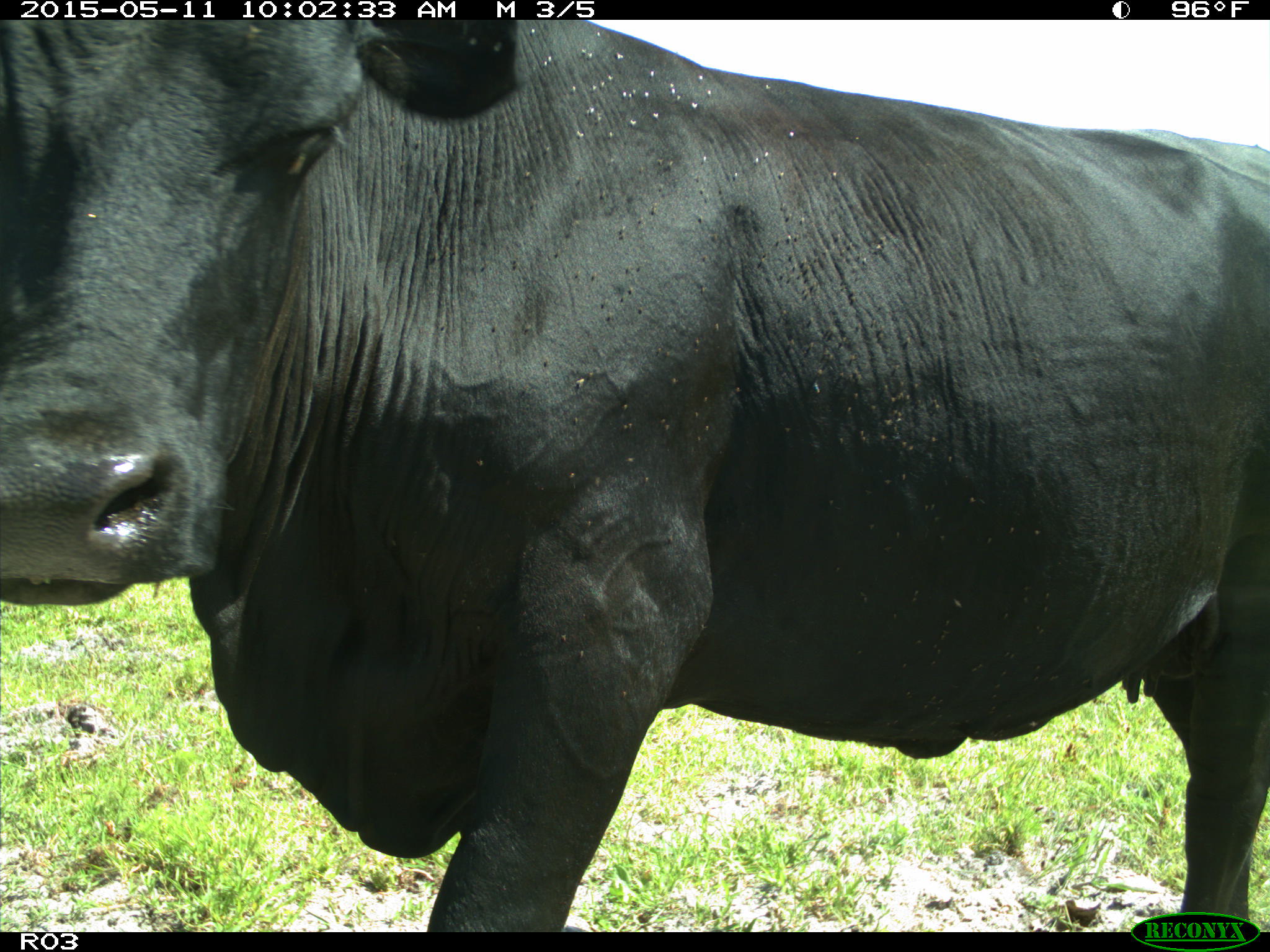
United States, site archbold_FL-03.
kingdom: Animalia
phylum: Chordata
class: Mammalia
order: Artiodactyla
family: Bovidae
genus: Bos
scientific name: Bos taurus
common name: domestic cow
Bos taurus (domestic cow).